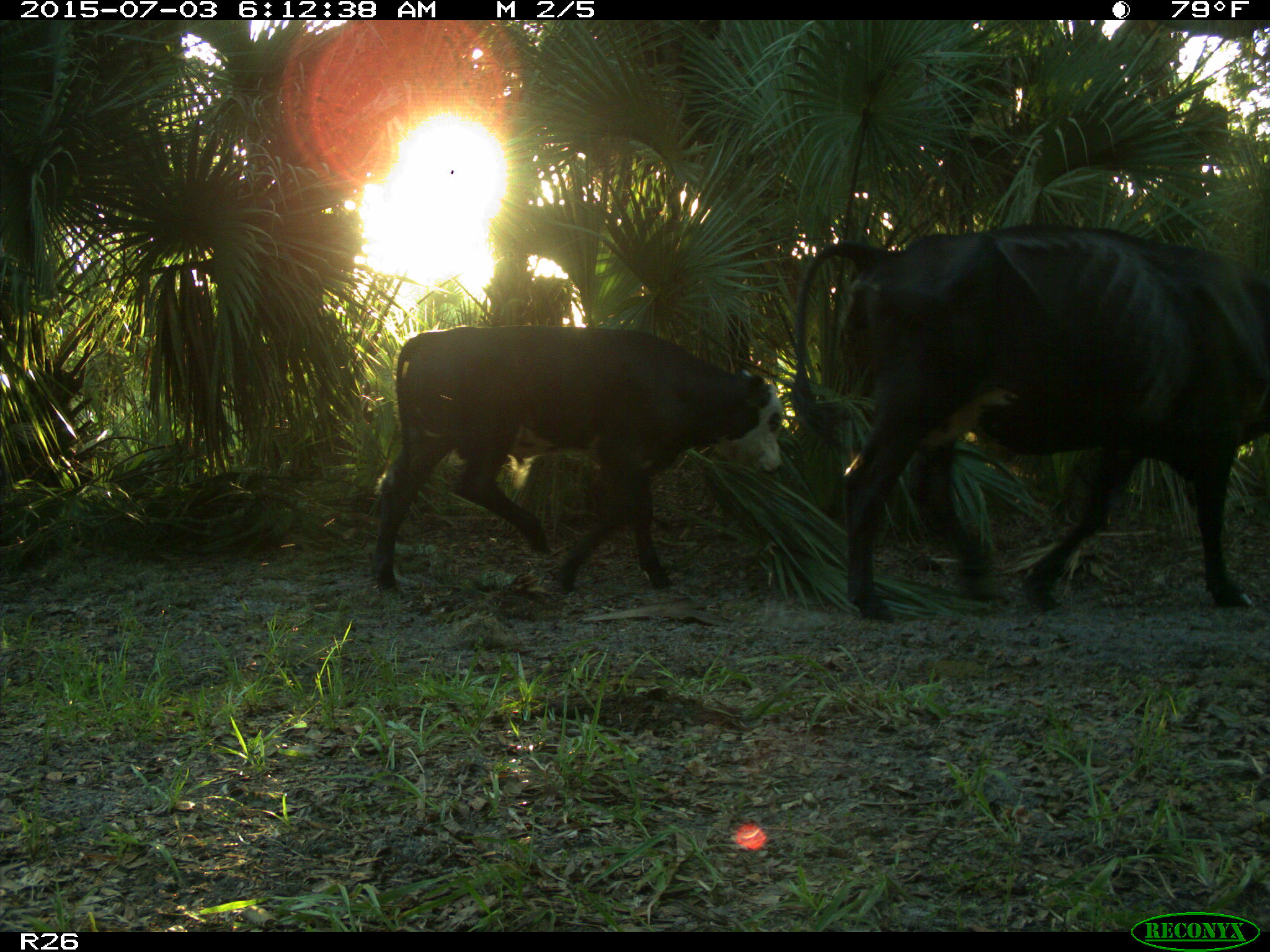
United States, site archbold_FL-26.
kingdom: Animalia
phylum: Chordata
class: Mammalia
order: Artiodactyla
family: Bovidae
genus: Bos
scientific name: Bos taurus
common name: domestic cow